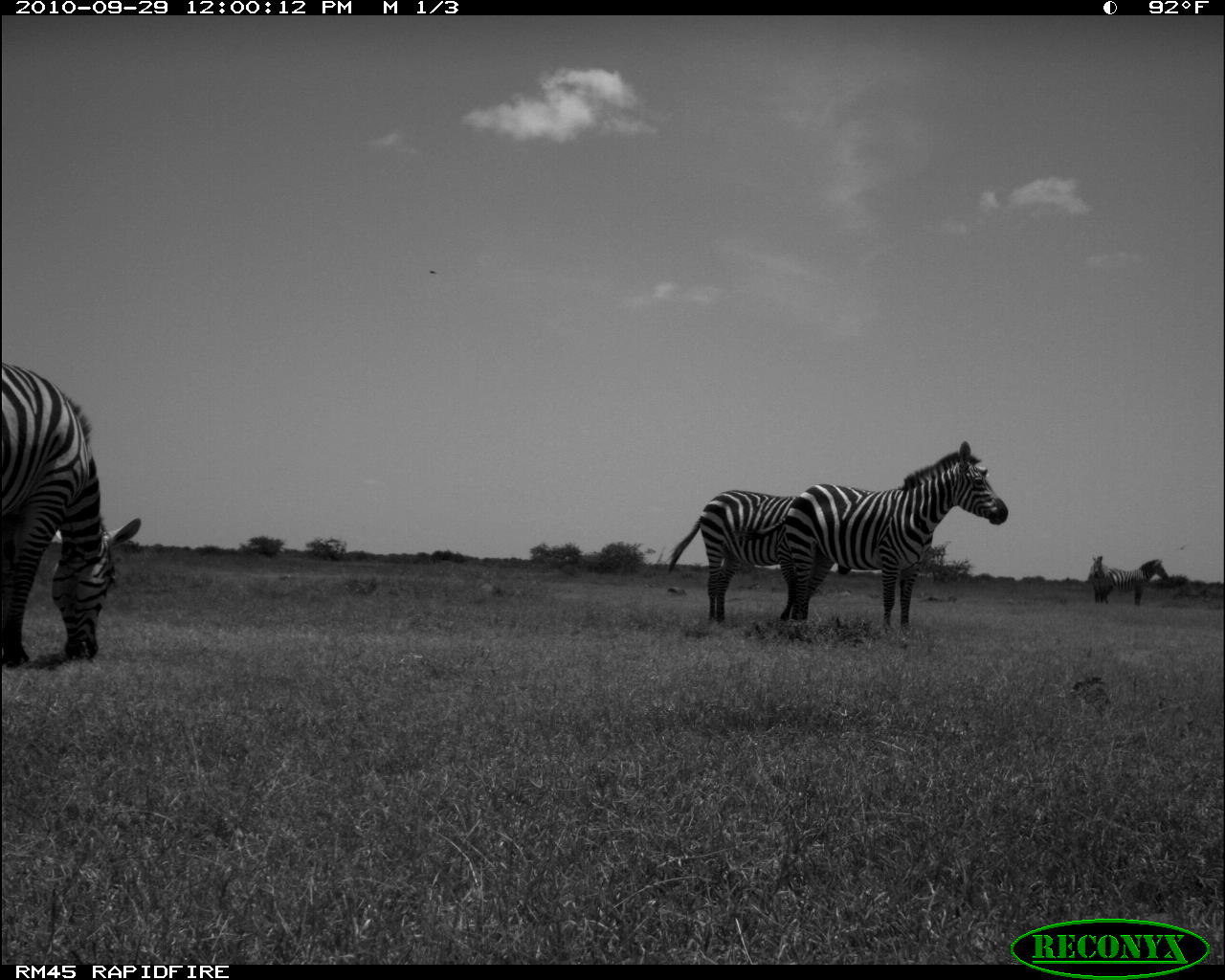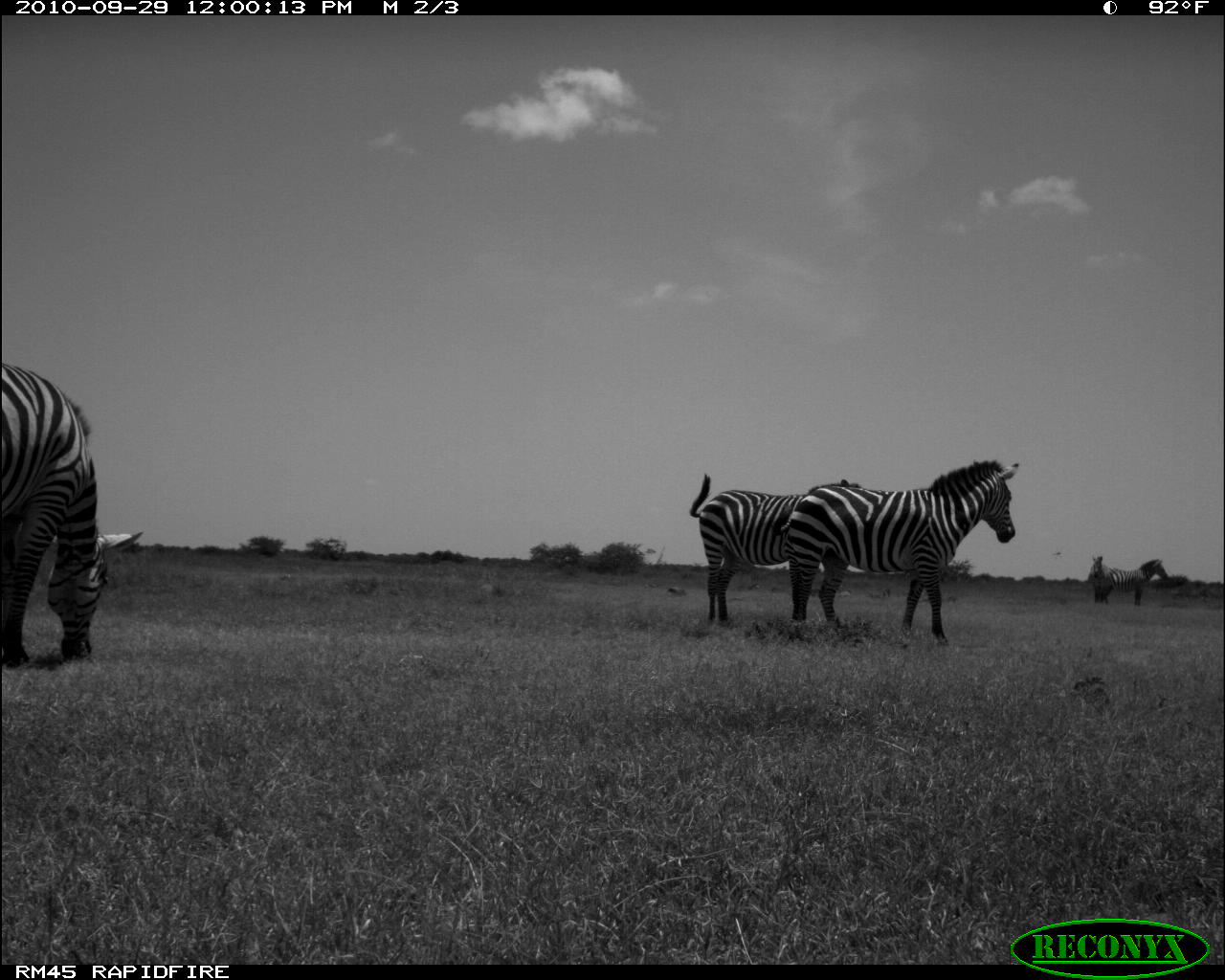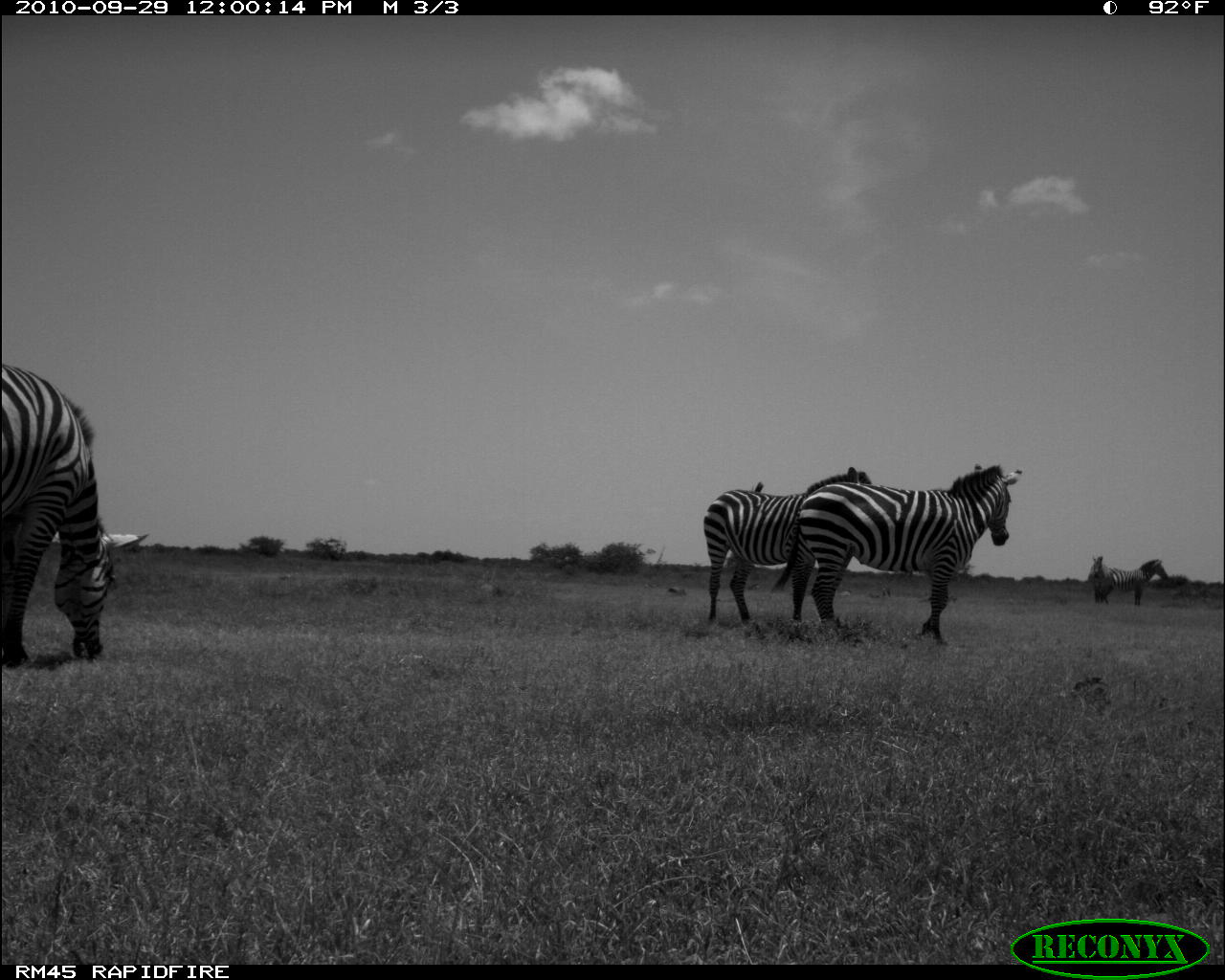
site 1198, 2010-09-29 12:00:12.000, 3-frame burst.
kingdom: Animalia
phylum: Chordata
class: Mammalia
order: Perissodactyla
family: Equidae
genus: Equus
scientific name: Equus quagga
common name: plains zebra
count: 5